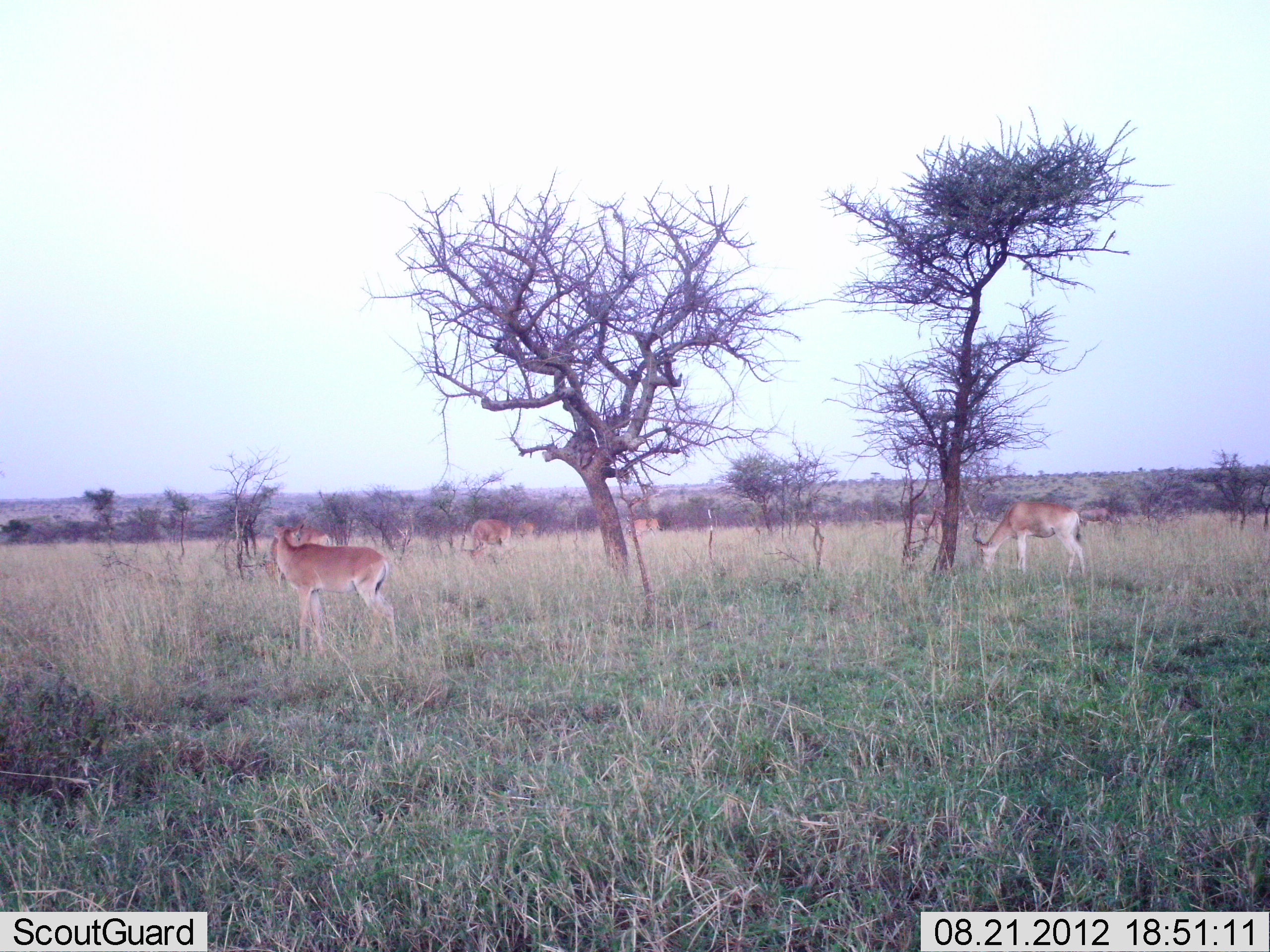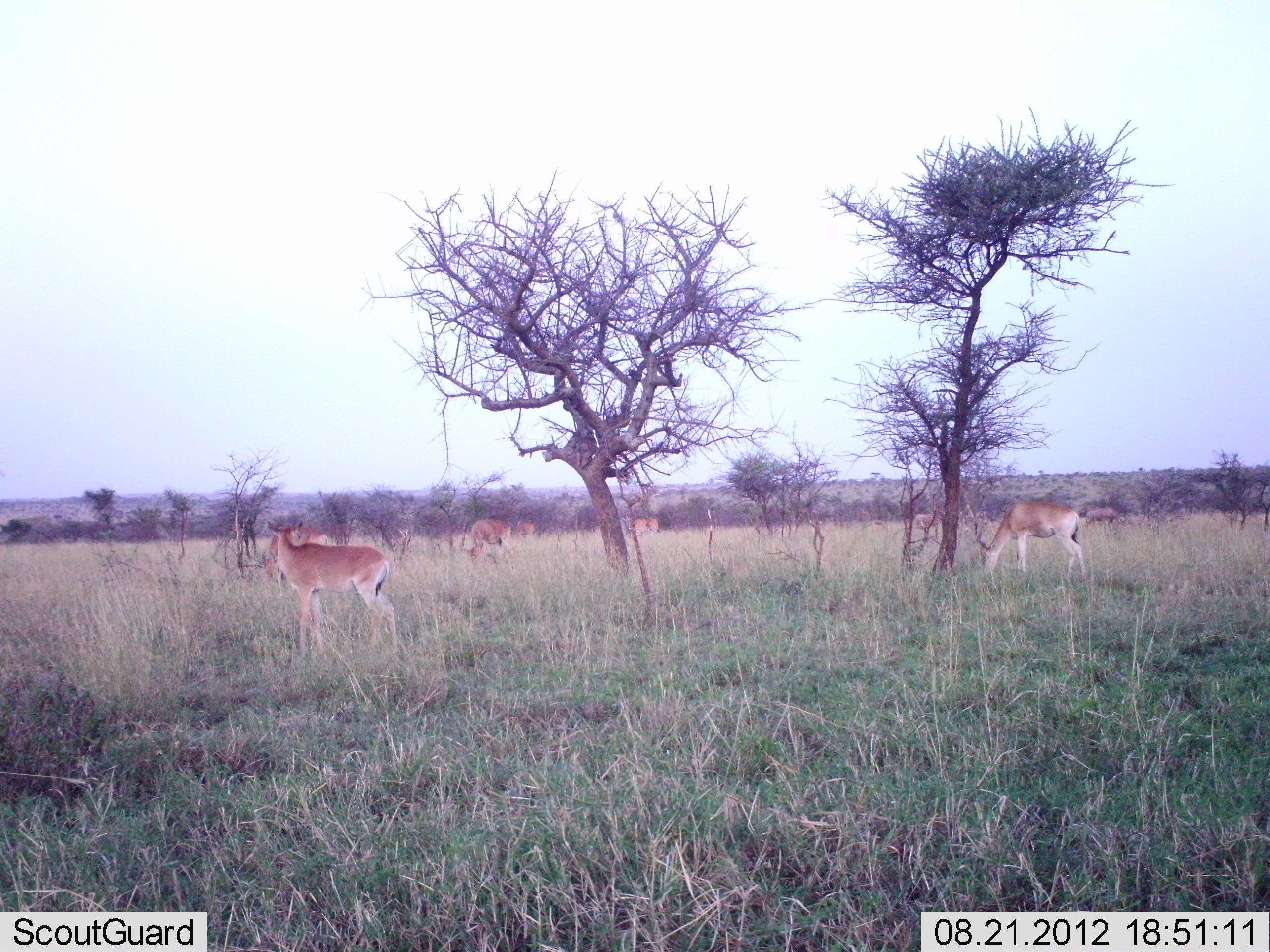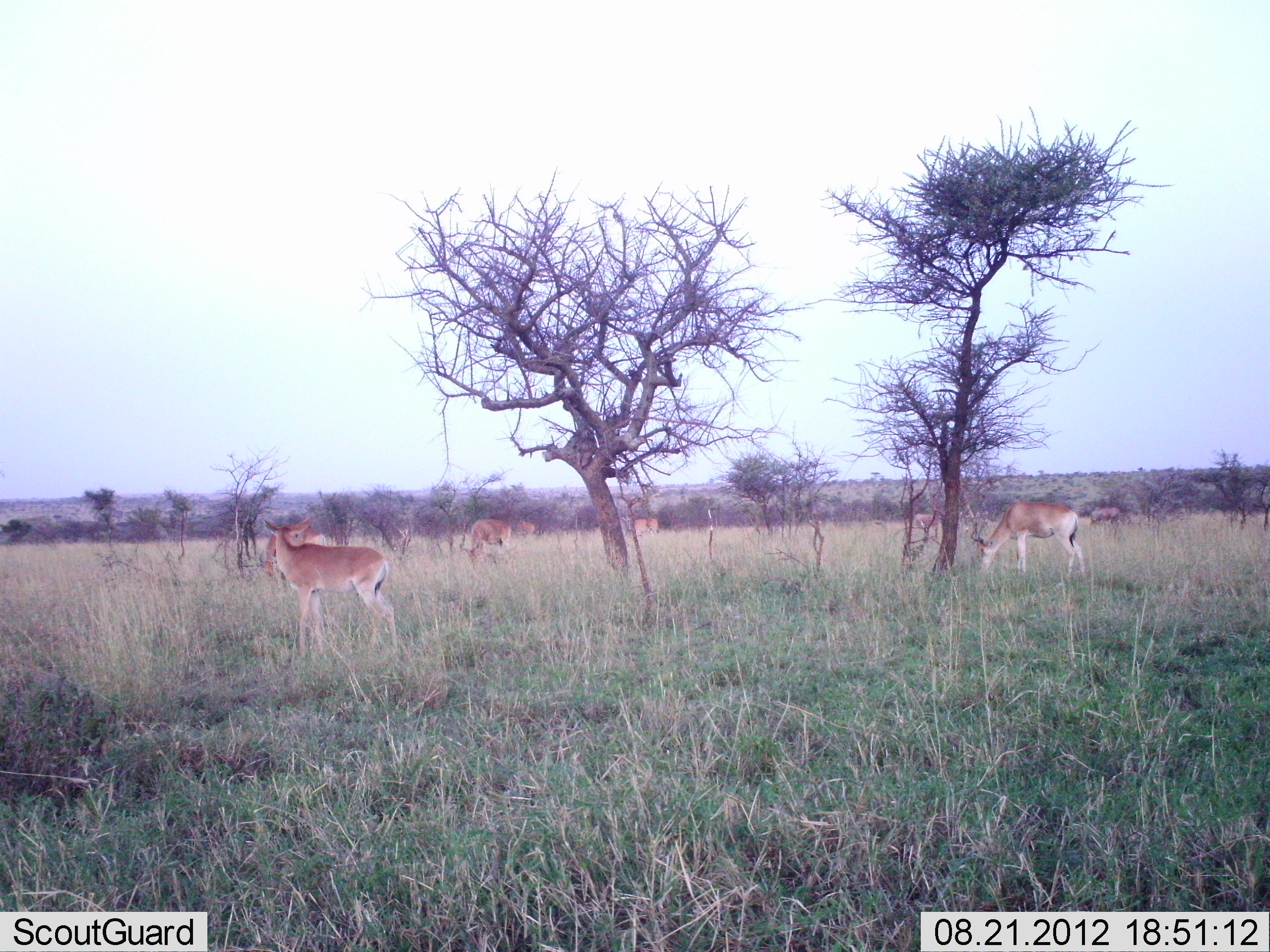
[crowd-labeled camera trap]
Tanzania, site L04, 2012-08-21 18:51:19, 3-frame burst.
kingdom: Animalia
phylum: Chordata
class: Mammalia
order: Artiodactyla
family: Bovidae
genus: Nanger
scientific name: Nanger granti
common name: grant's gazelle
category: gazellegrants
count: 8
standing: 70%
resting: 0%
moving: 10%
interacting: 0%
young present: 0%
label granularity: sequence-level